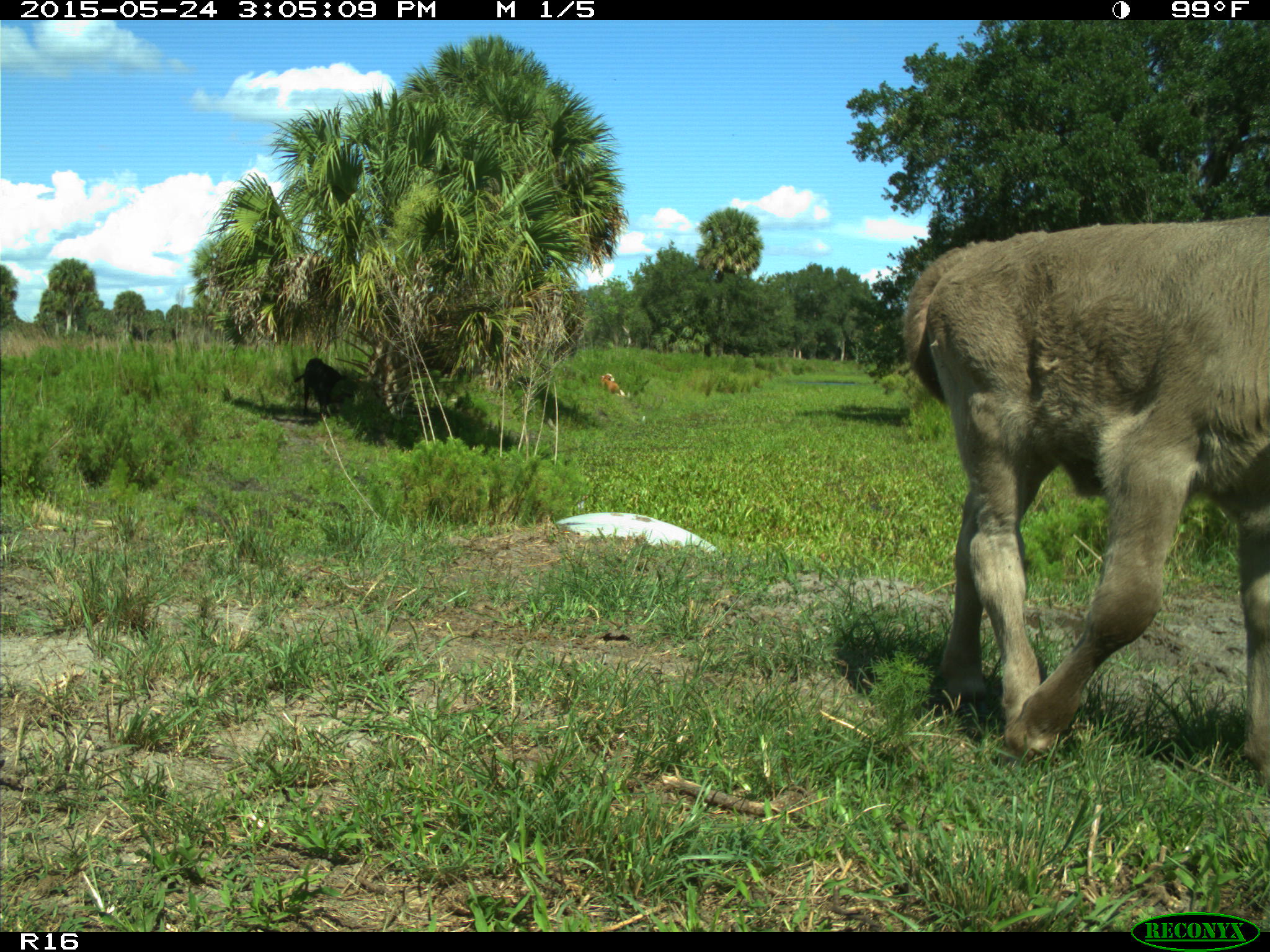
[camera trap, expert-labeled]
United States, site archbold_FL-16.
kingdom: Animalia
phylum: Chordata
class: Mammalia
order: Artiodactyla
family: Bovidae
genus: Bos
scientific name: Bos taurus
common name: domestic cow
Bos taurus (domestic cow).